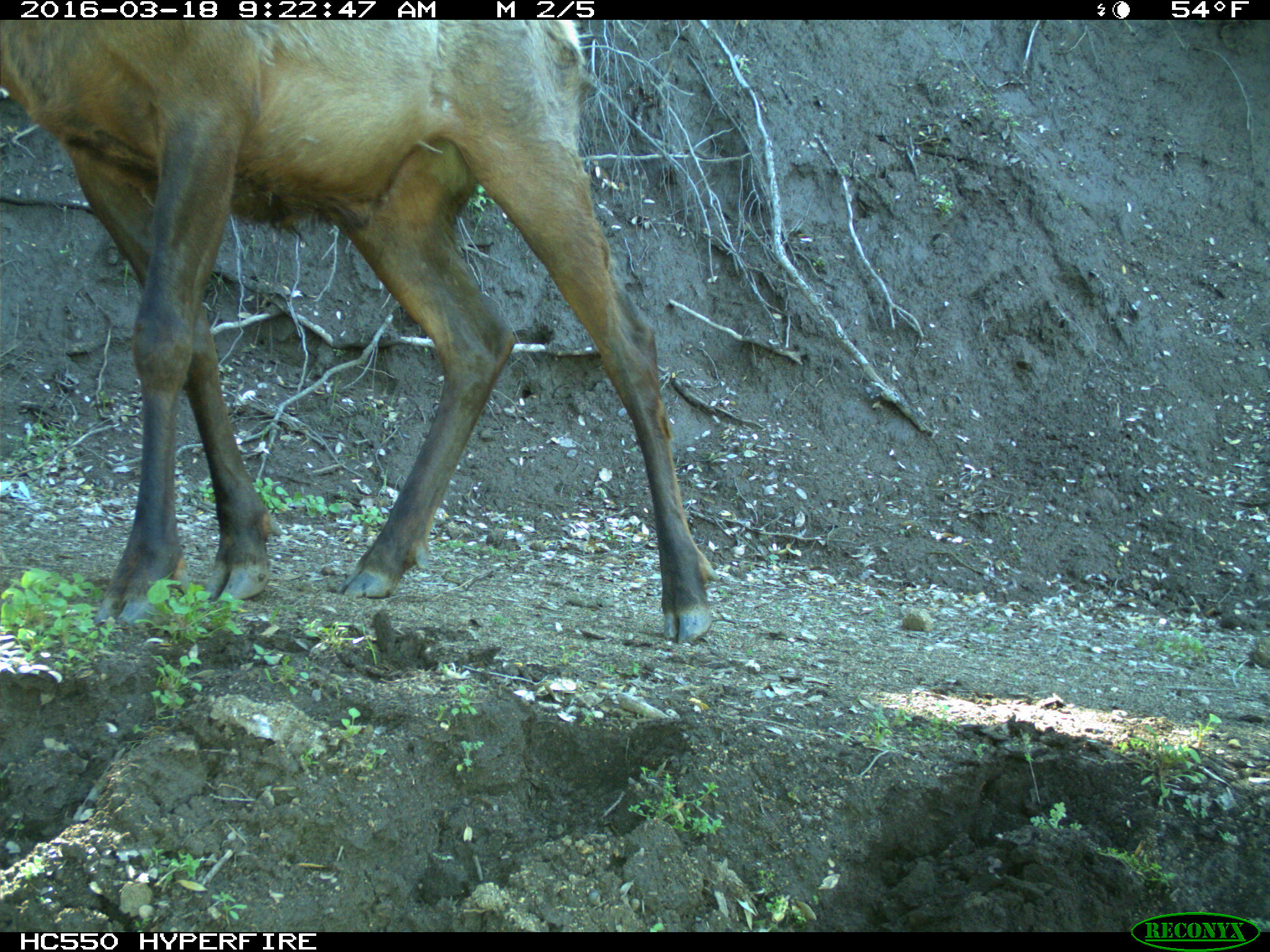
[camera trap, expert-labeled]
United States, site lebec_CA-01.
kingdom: Animalia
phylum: Chordata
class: Mammalia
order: Artiodactyla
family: Cervidae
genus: Cervus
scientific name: Cervus canadensis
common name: elk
Cervus canadensis (elk).